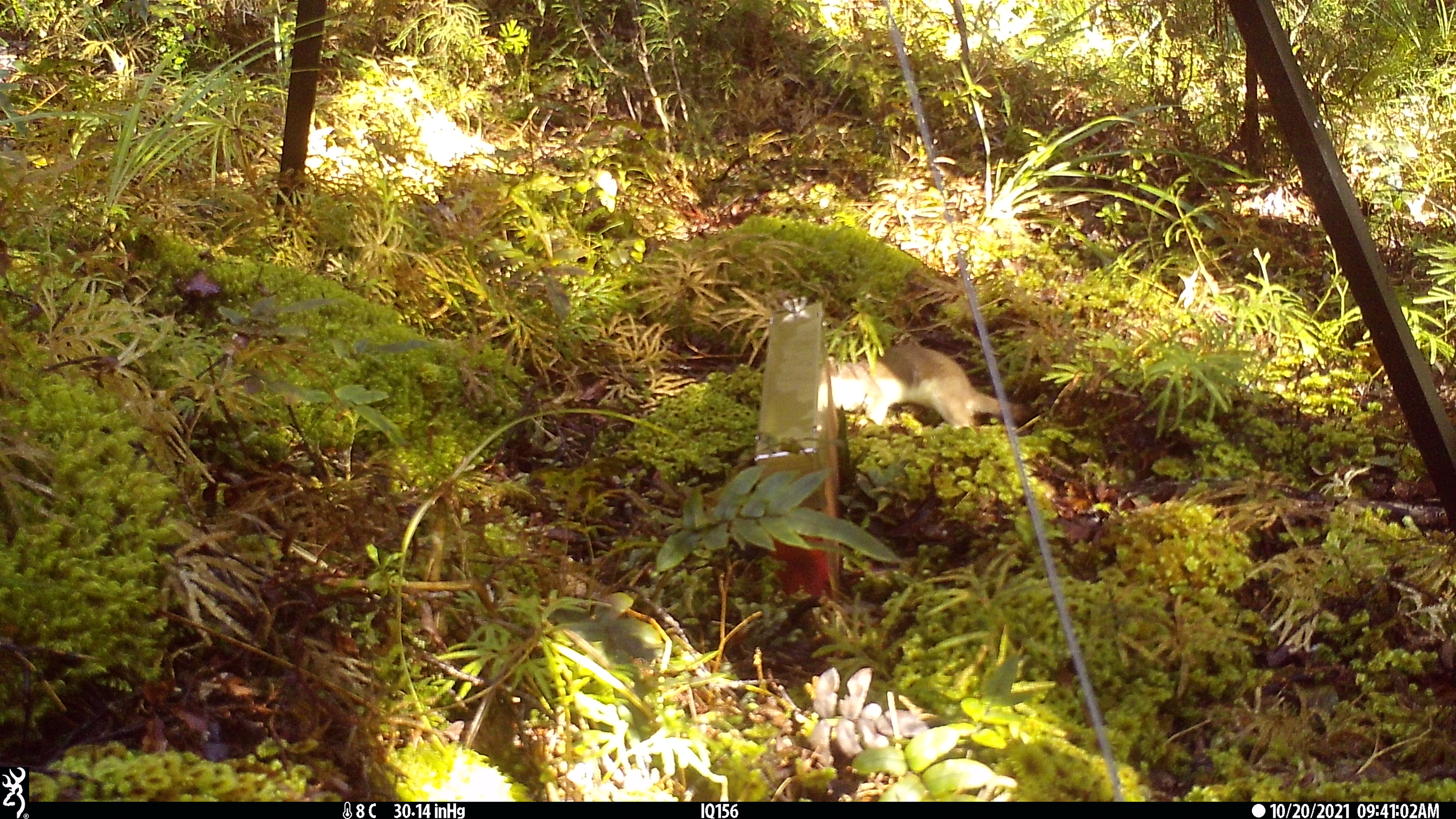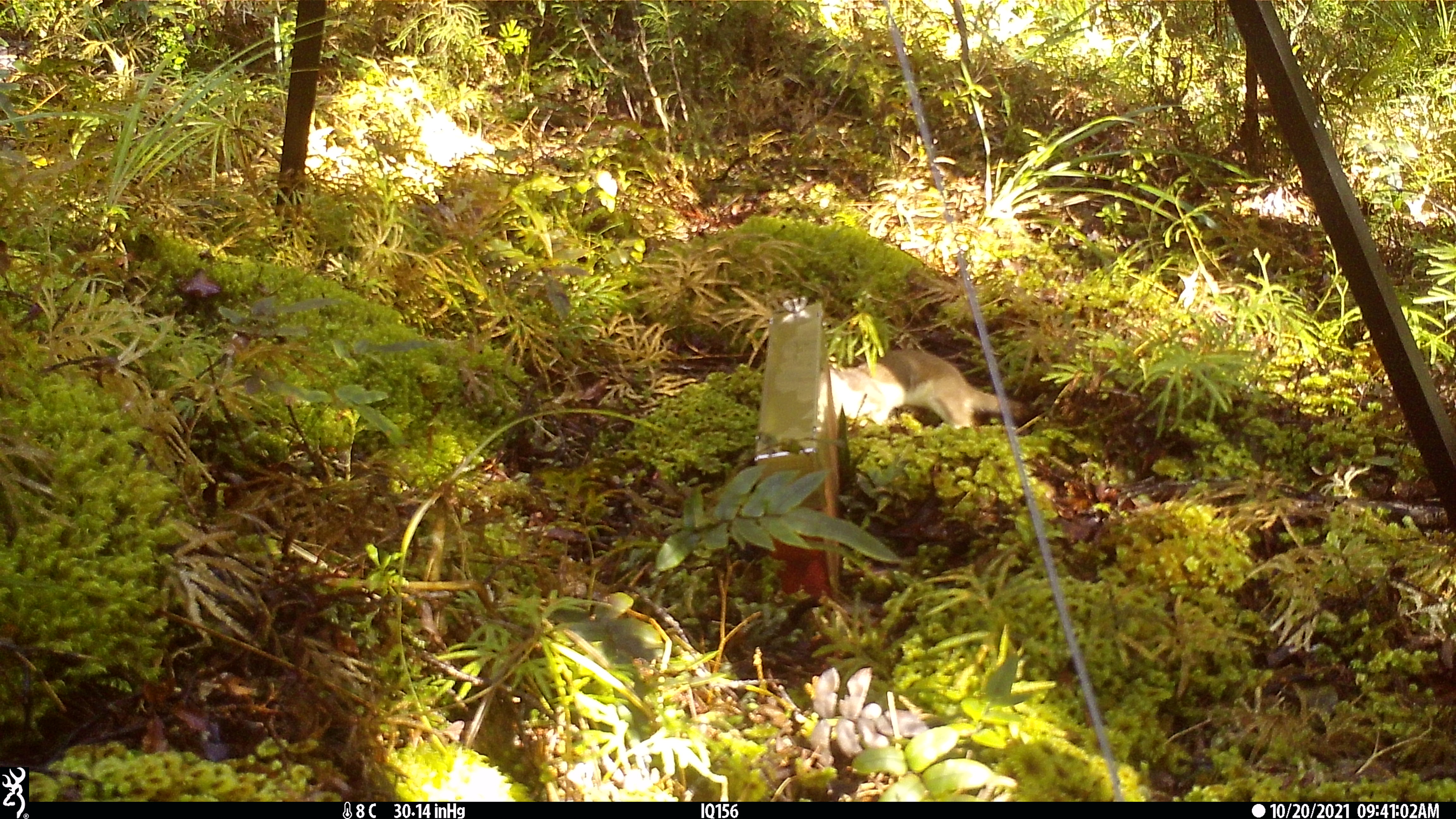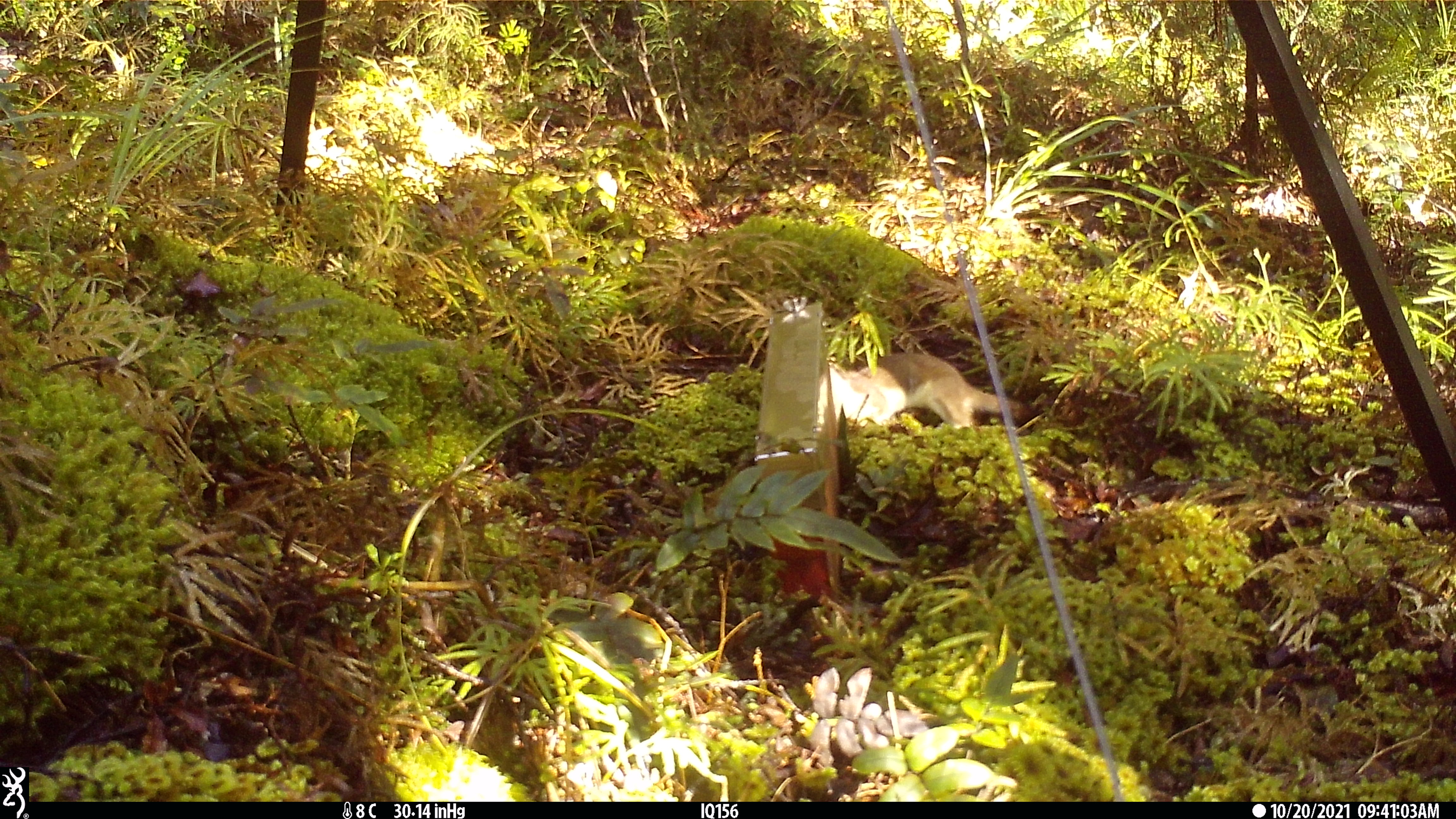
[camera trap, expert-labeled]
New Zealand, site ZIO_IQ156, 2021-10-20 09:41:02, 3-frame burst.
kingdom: Animalia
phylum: Chordata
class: Mammalia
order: Carnivora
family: Mustelidae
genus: Mustela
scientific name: Mustela erminea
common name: stoat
Stoat (Mustela erminea).